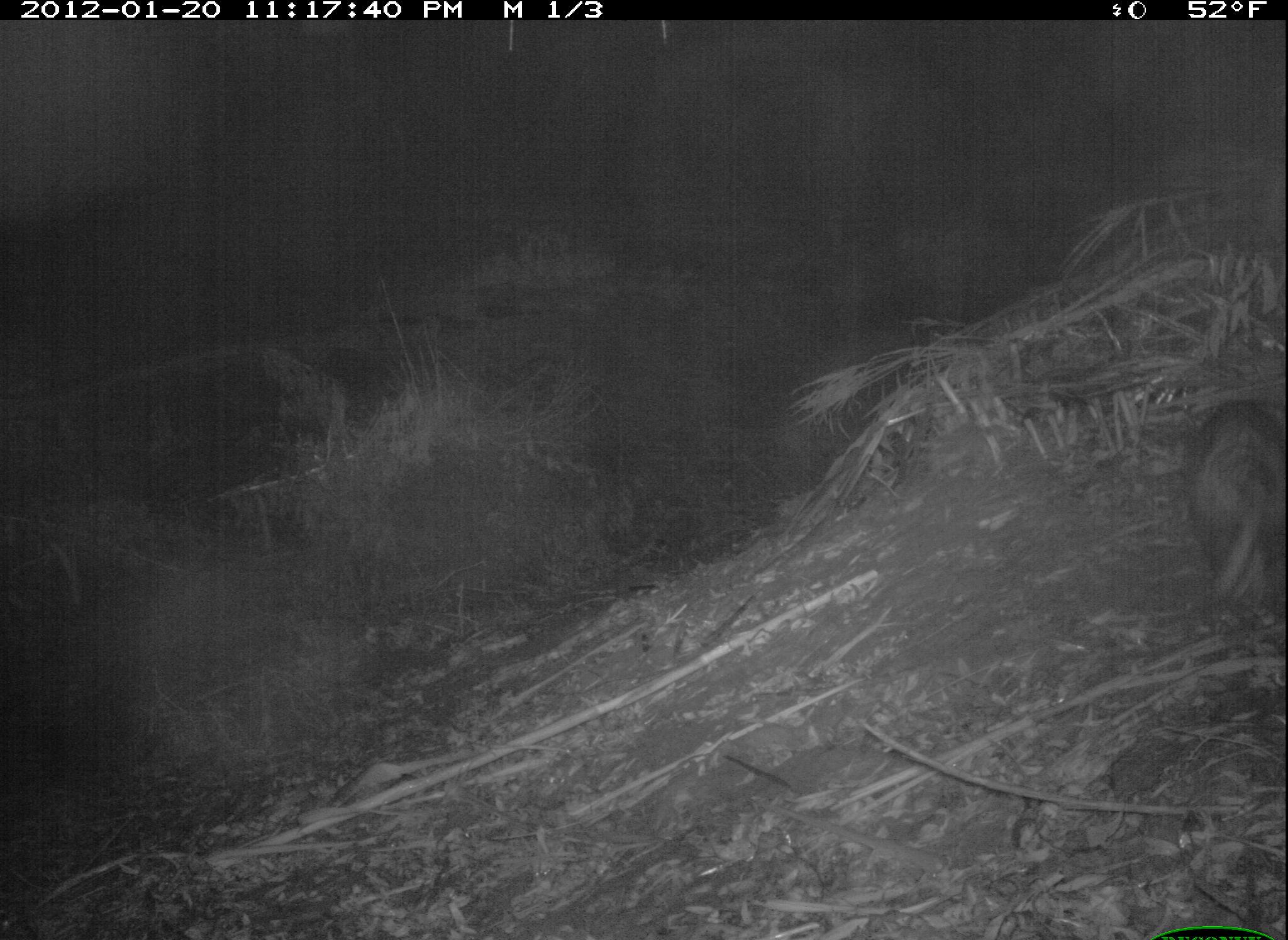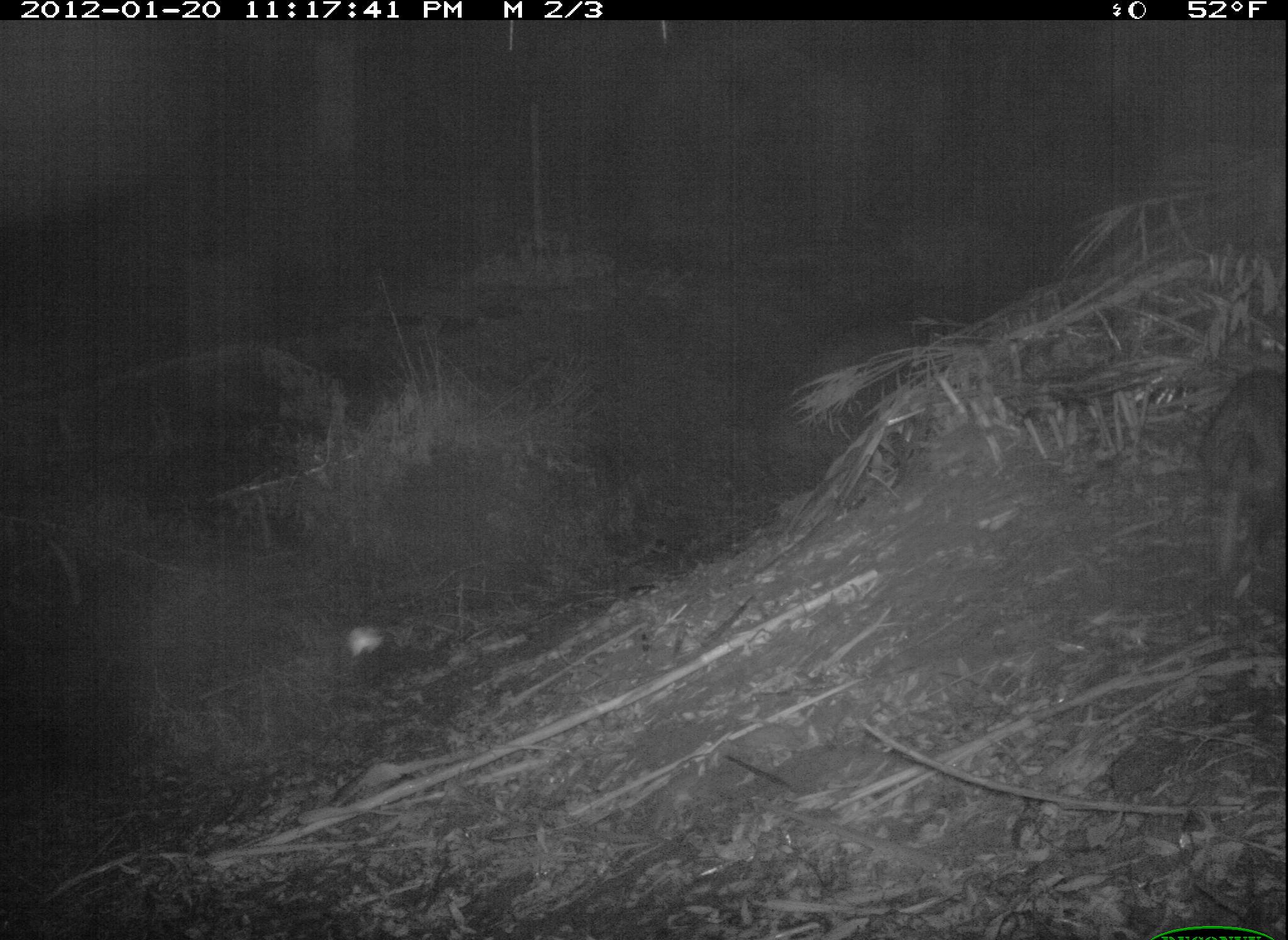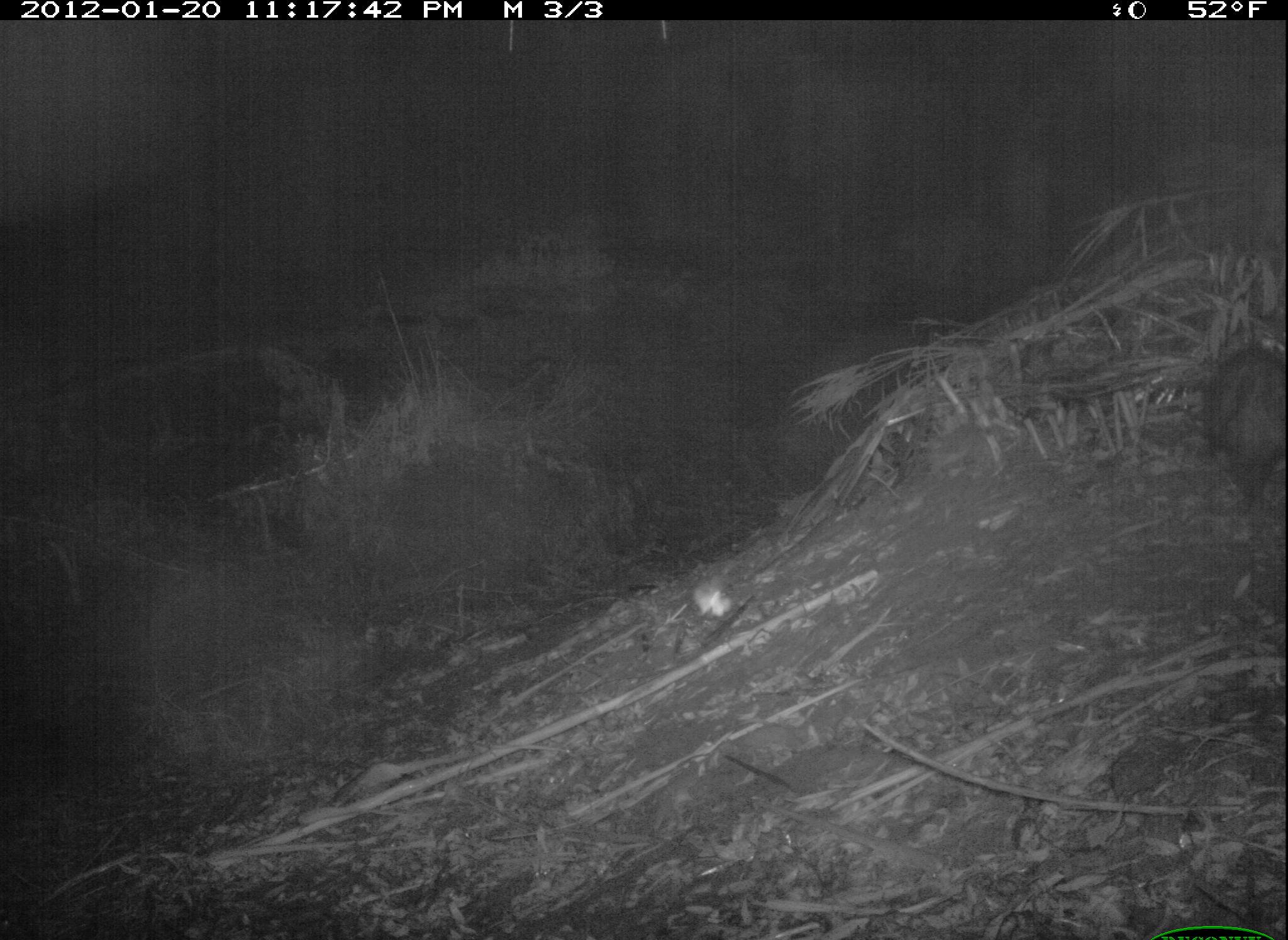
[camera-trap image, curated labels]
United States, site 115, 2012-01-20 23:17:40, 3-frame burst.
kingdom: Animalia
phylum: Chordata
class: Mammalia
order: Didelphimorphia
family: Didelphidae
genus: Didelphis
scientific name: Didelphis virginiana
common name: virginia opossum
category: opossum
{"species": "opossum (virginia opossum) (Didelphis virginiana)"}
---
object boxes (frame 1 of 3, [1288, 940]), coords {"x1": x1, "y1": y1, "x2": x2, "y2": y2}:
opossum: {"x1": 1165, "y1": 384, "x2": 1283, "y2": 651}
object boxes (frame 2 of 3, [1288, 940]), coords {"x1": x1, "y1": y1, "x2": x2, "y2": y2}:
opossum: {"x1": 1179, "y1": 348, "x2": 1286, "y2": 617}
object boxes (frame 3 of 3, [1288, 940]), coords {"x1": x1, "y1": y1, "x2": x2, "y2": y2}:
opossum: {"x1": 1190, "y1": 312, "x2": 1288, "y2": 533}